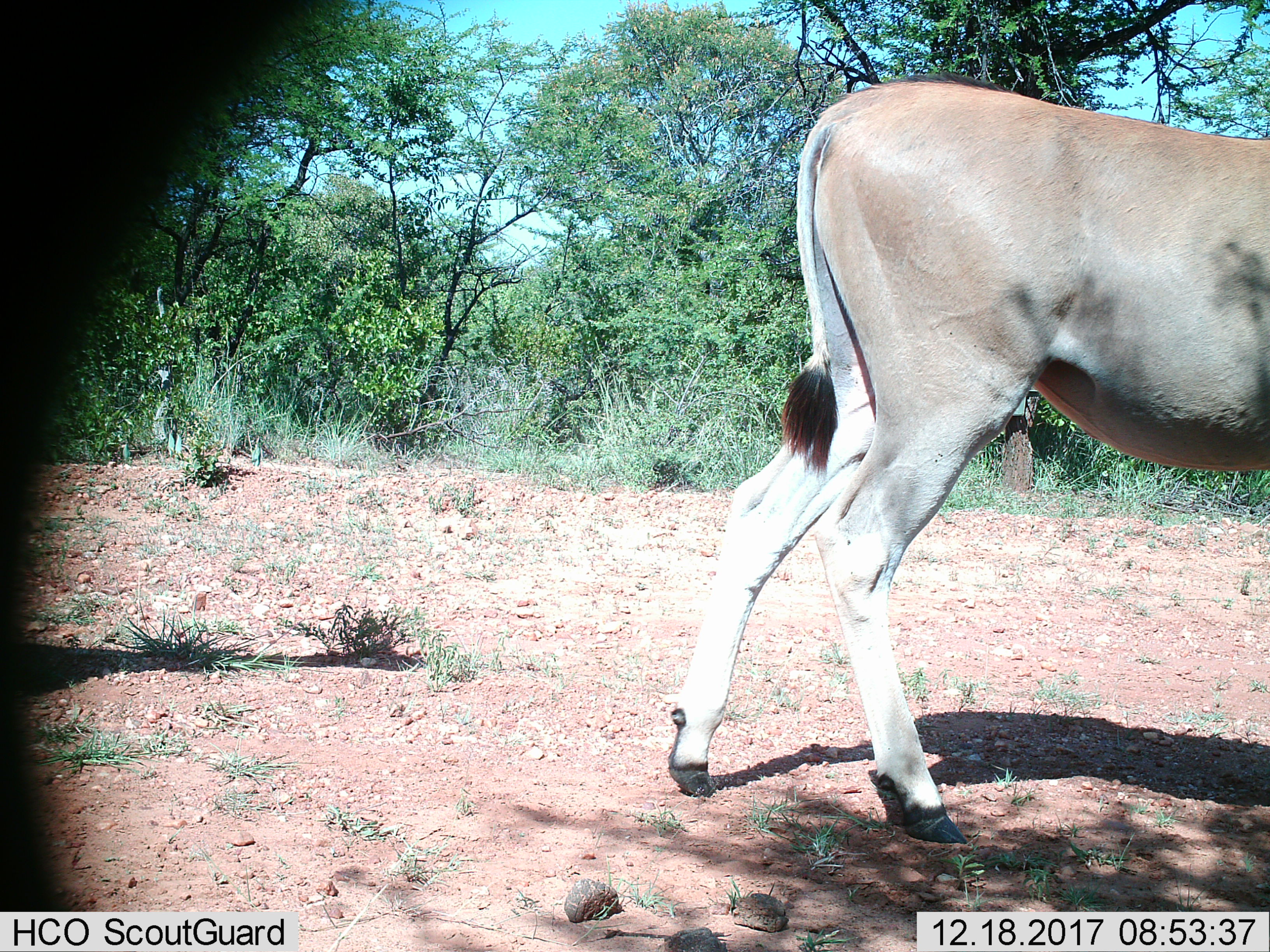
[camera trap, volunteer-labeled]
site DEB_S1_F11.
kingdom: Animalia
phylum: Chordata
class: Mammalia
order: Artiodactyla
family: Bovidae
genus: Tragelaphus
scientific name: Tragelaphus oryx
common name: eland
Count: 1.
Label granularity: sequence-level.